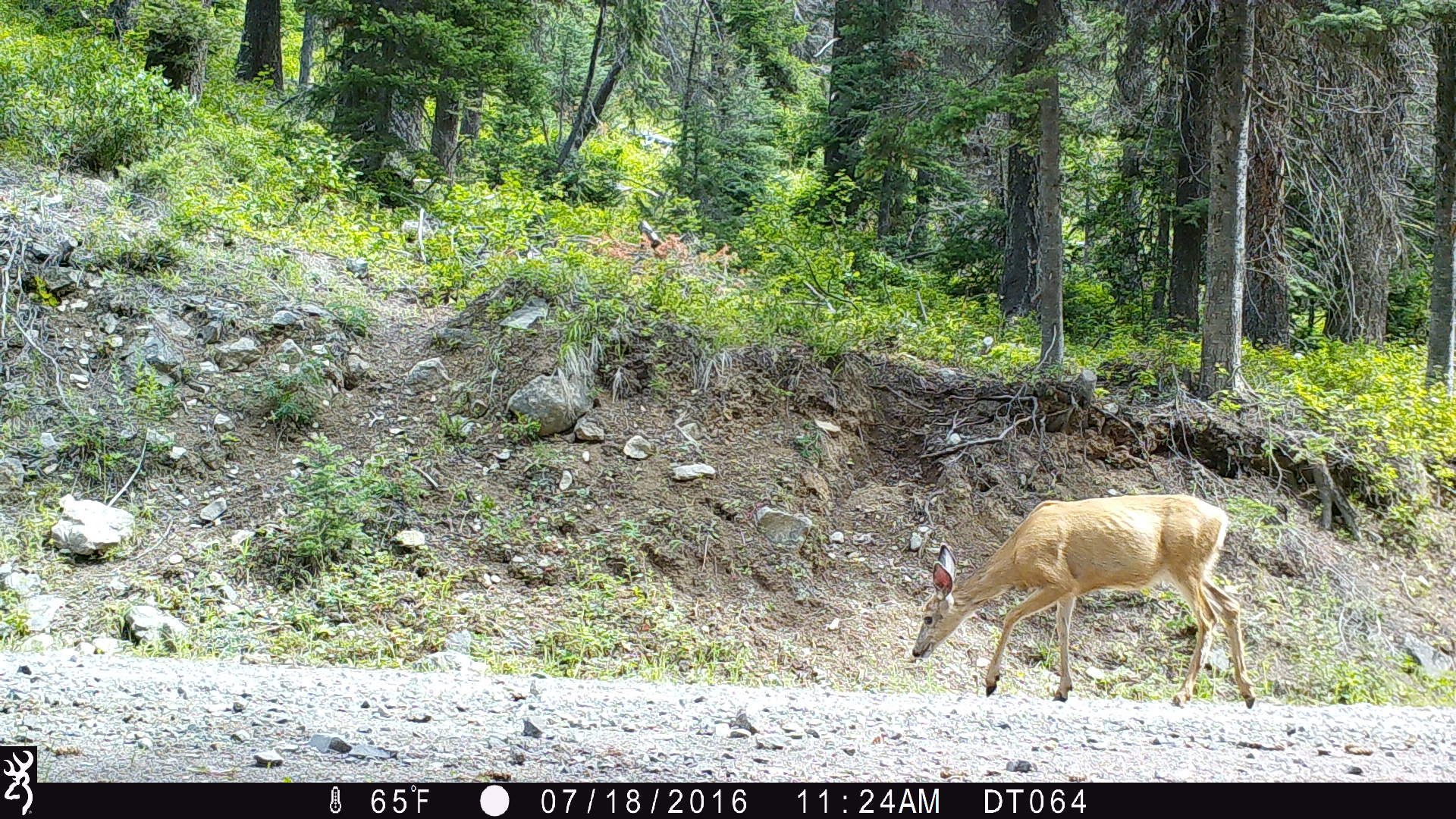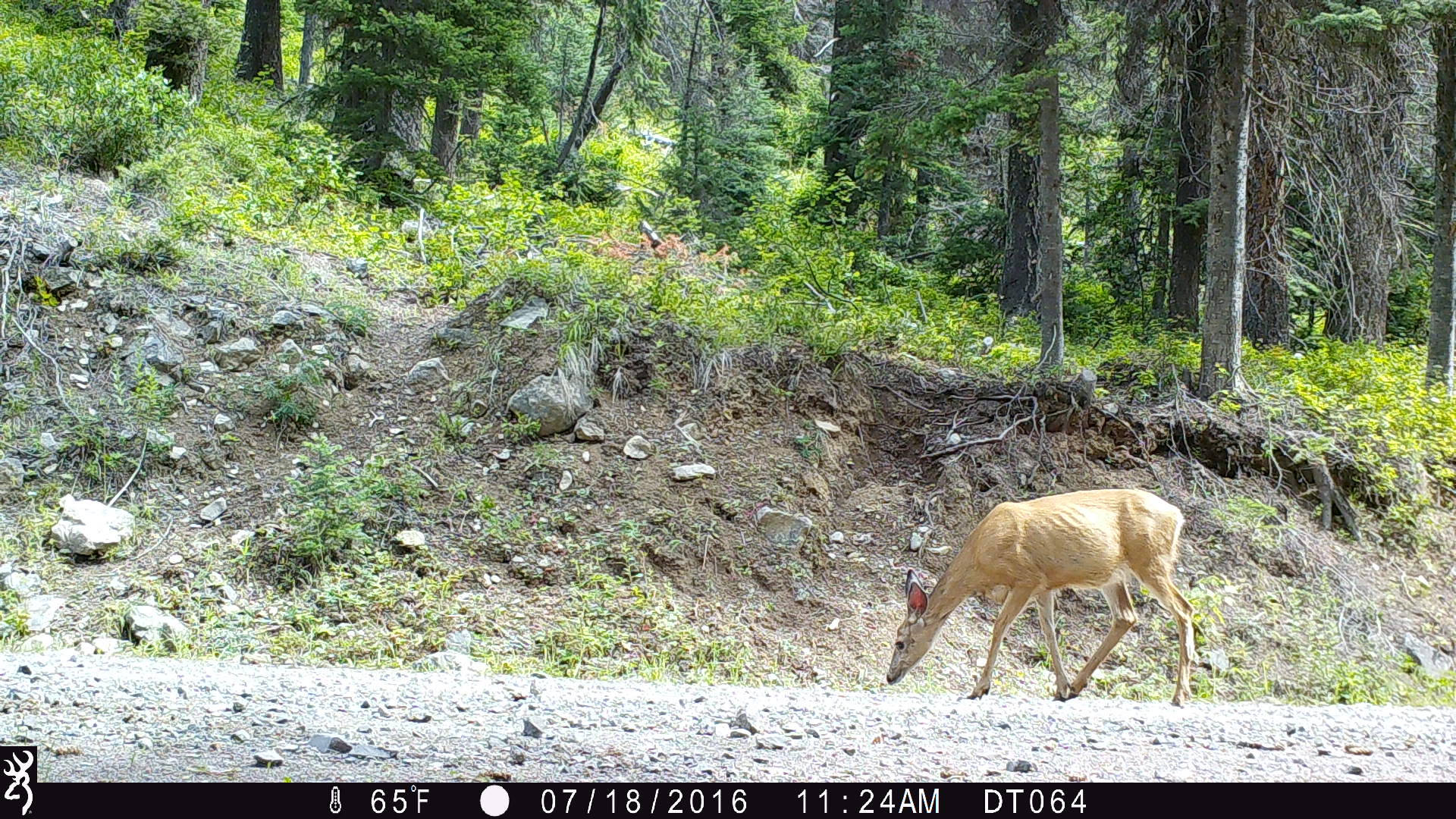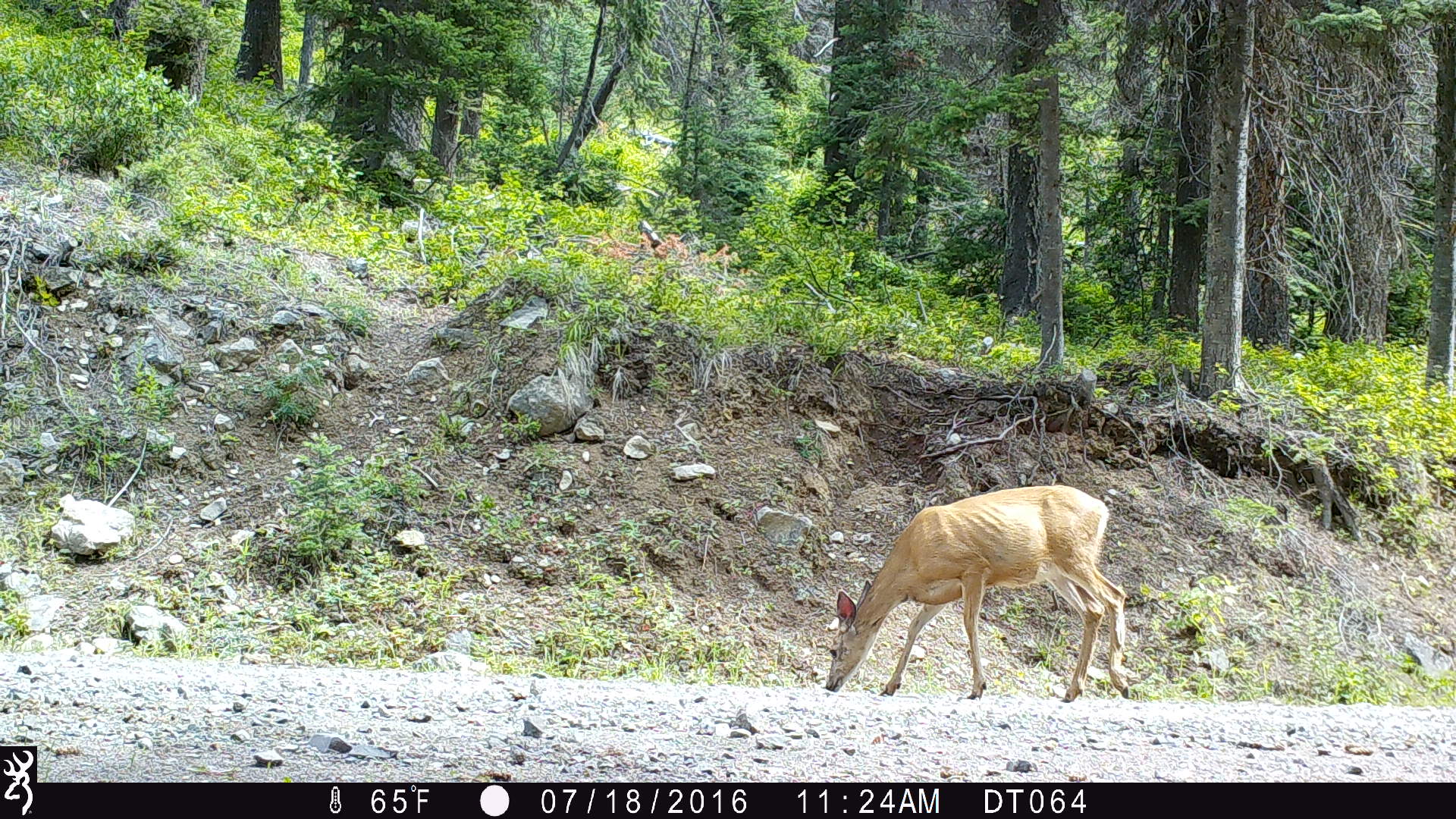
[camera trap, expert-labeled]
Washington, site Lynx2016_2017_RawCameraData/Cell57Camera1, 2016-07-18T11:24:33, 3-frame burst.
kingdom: Animalia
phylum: Chordata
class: Mammalia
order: Artiodactyla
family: Cervidae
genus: Odocoileus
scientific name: Odocoileus hemionus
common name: mule deer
Odocoileus hemionus (mule deer). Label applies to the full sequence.